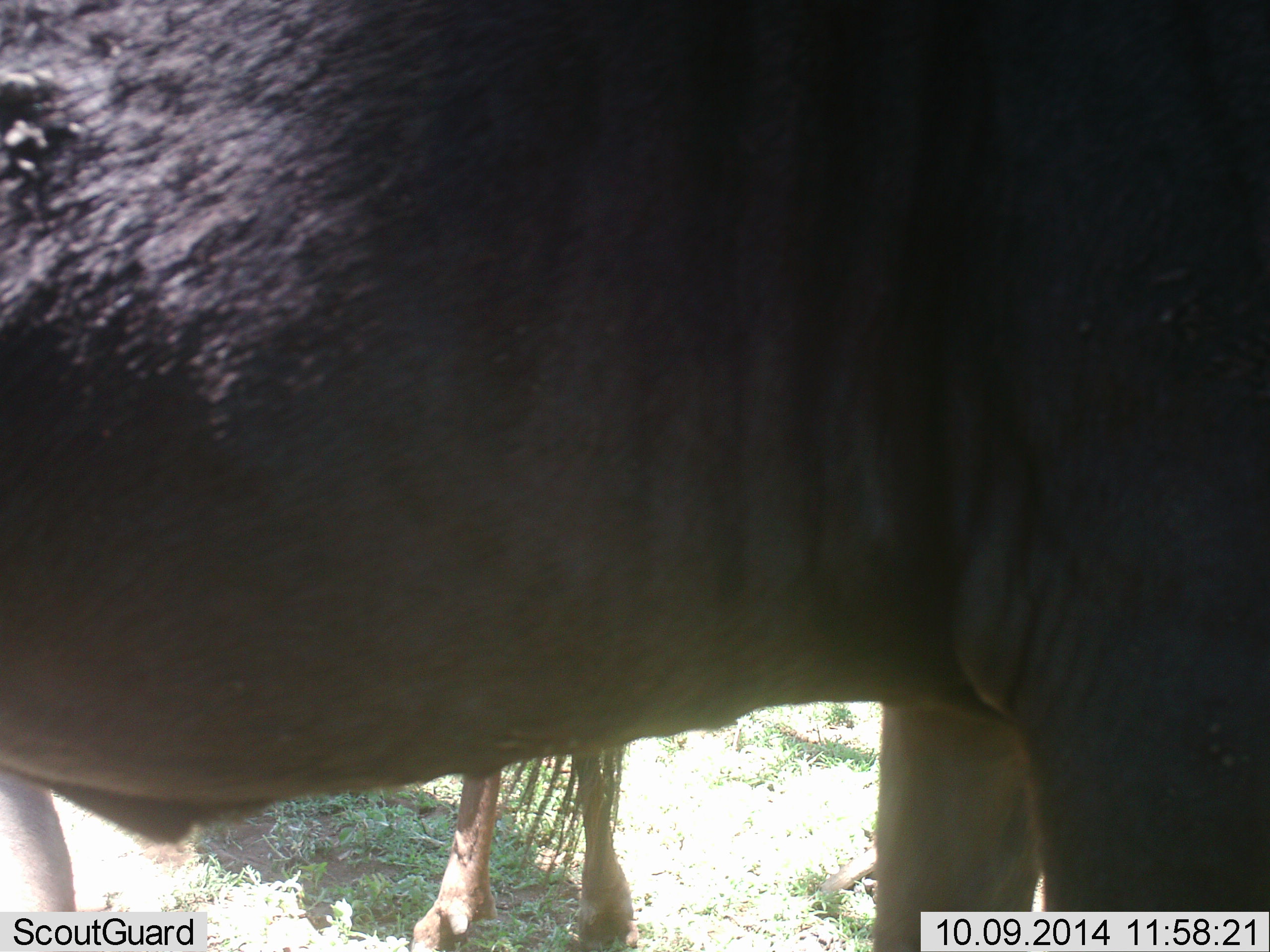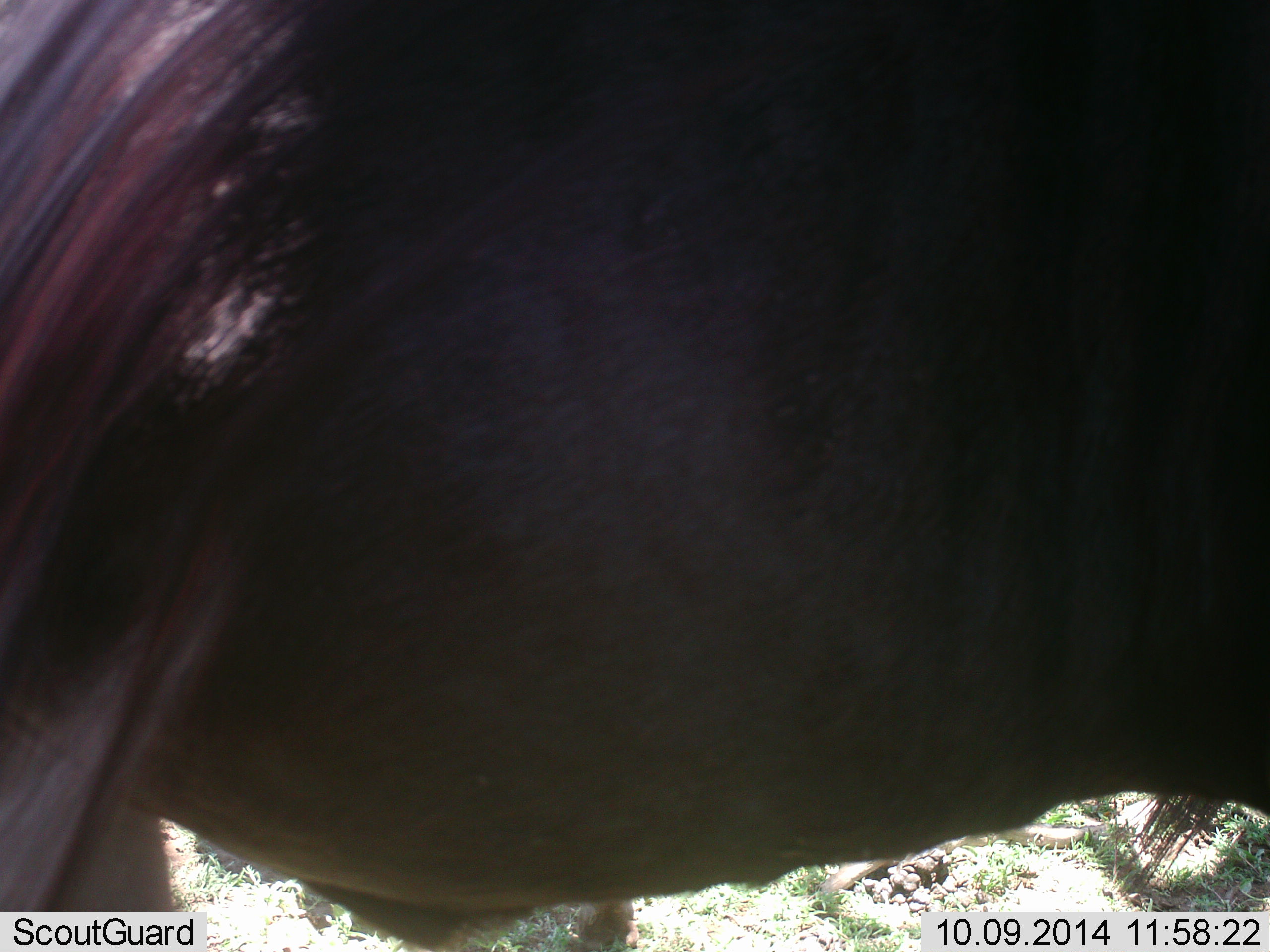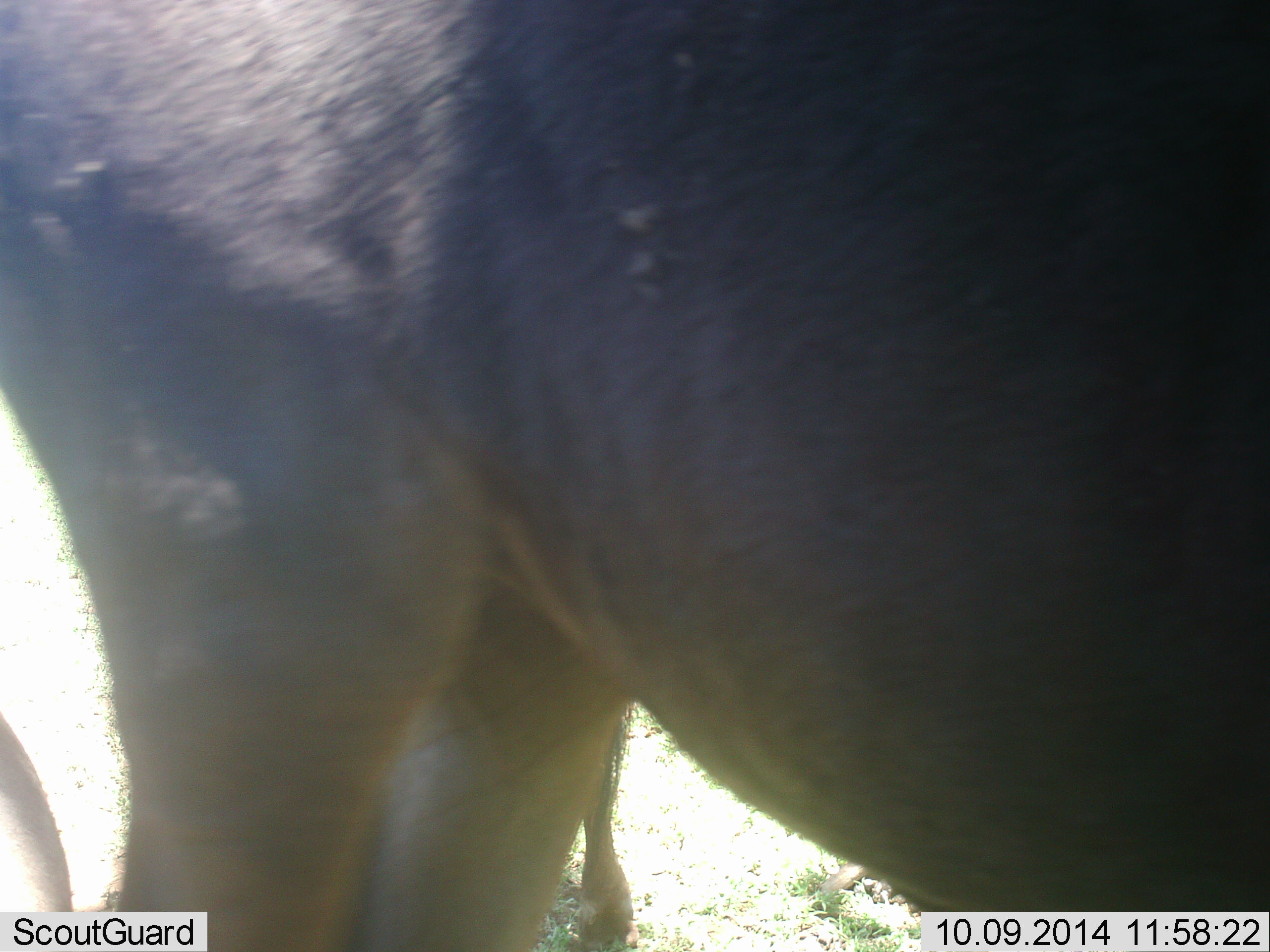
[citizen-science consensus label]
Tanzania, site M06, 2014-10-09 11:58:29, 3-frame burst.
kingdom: Animalia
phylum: Chordata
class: Mammalia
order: Artiodactyla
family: Bovidae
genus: Connochaetes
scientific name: Connochaetes taurinus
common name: blue wildebeest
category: wildebeest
Wildebeest (blue wildebeest) (Connochaetes taurinus), count 2. Behavior (volunteer vote fractions): standing 90%, resting 0%, moving 40%, interacting 0%. Young present (vote fraction): 0%. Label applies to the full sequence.